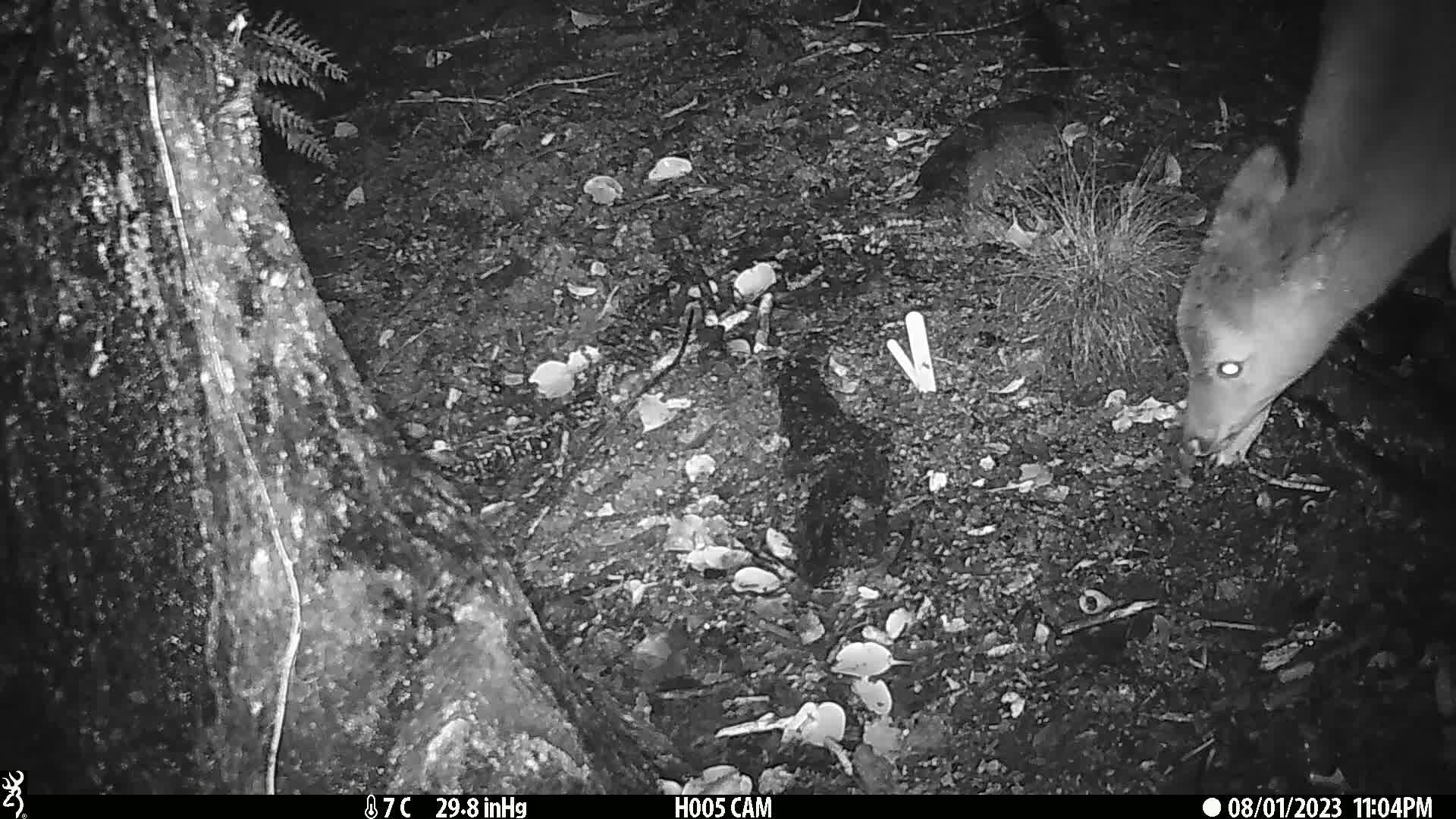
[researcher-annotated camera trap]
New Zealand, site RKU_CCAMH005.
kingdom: Animalia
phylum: Chordata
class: Mammalia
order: Artiodactyla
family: Cervidae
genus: Odocoileus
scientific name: Odocoileus virginianus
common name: white-tailed deer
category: white tailed deer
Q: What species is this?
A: White tailed deer (white-tailed deer) (Odocoileus virginianus).